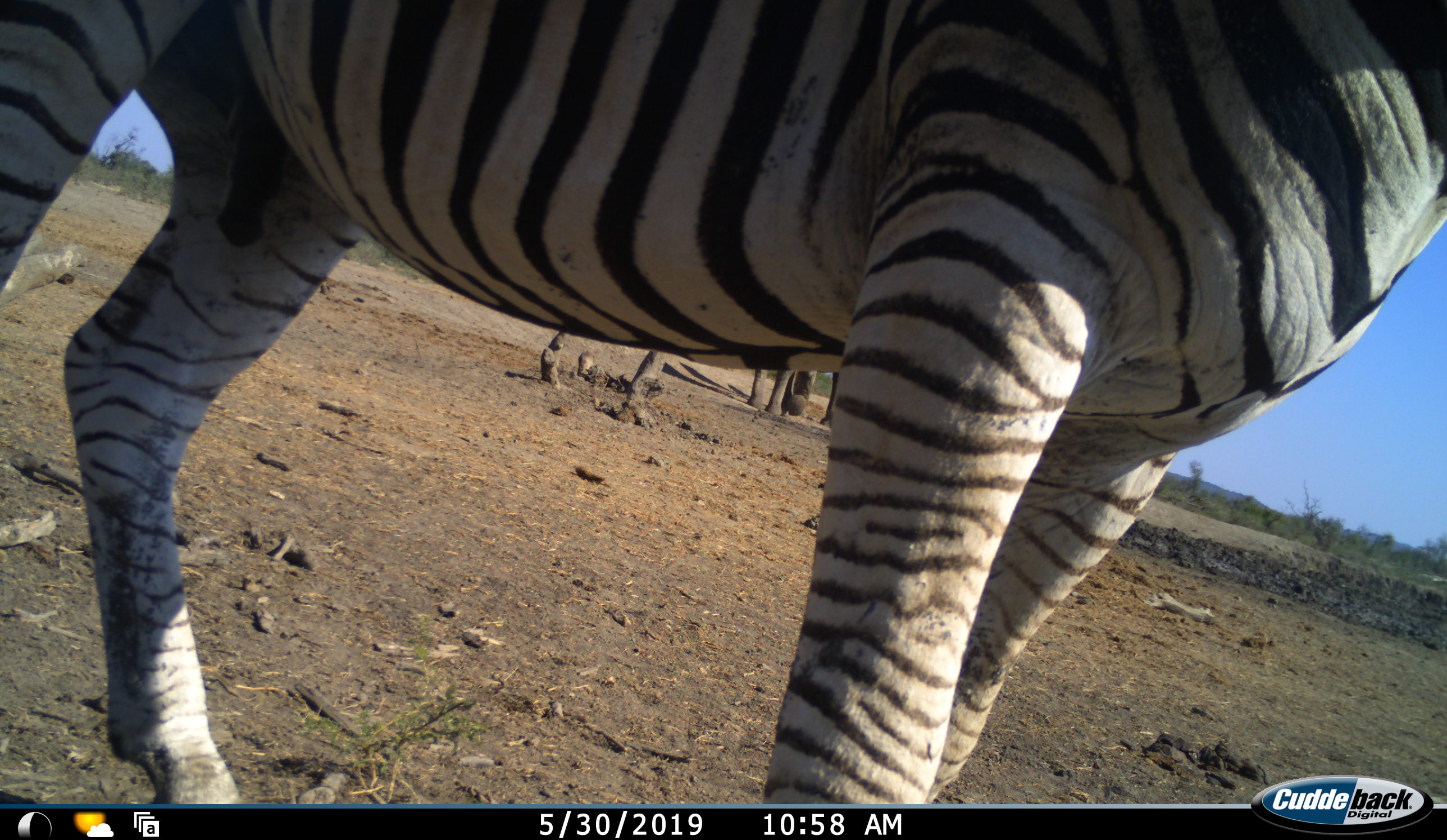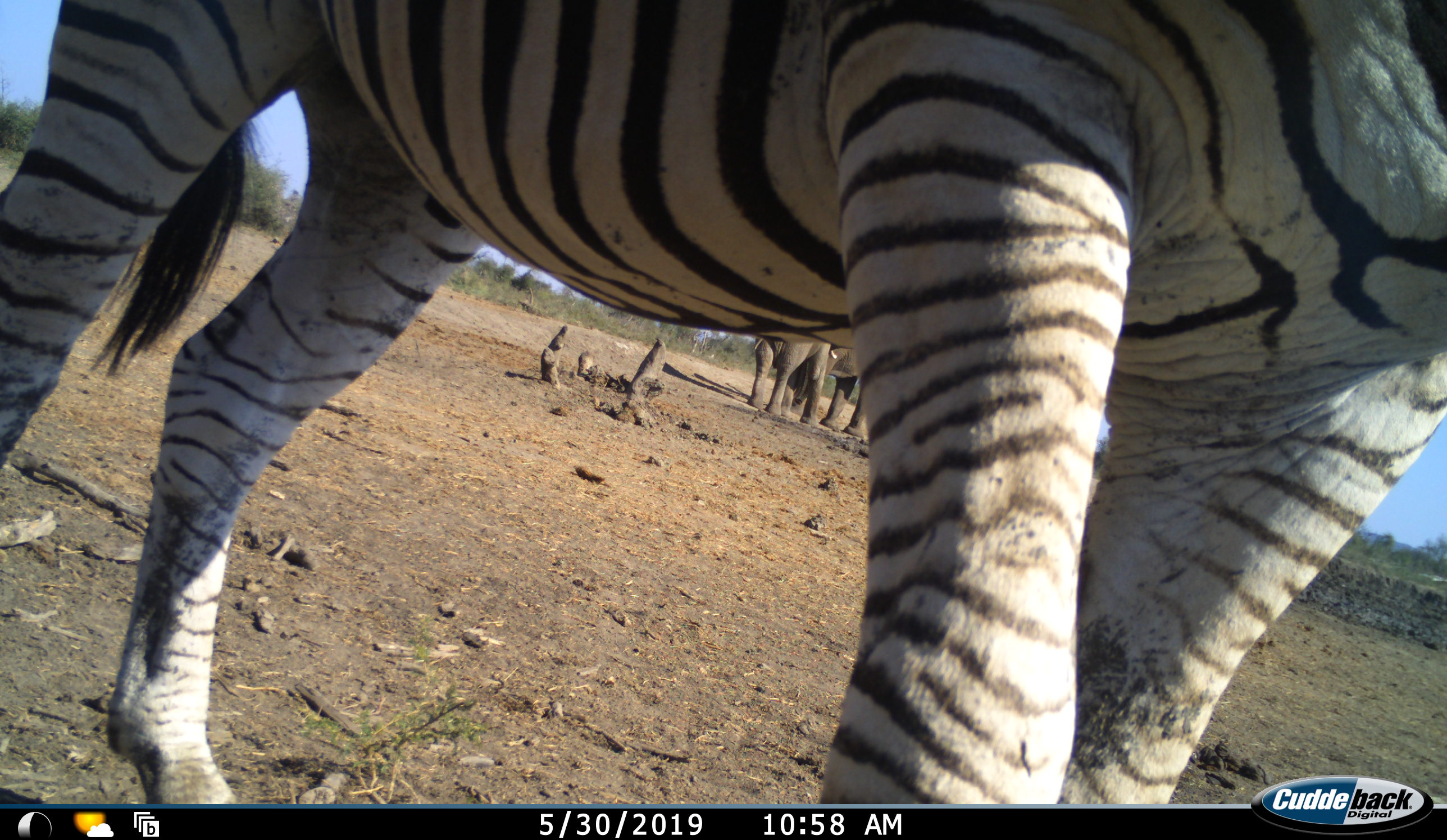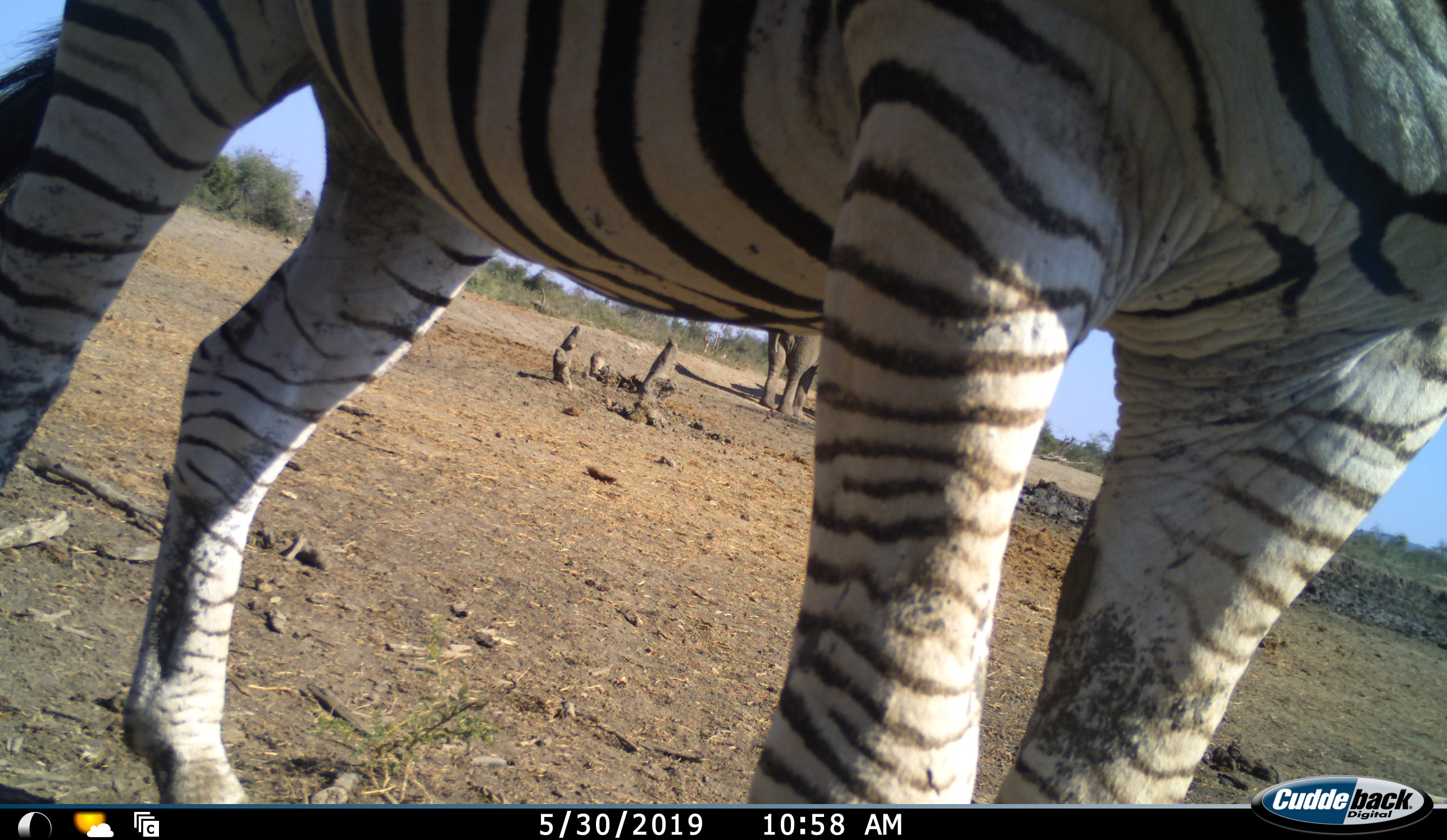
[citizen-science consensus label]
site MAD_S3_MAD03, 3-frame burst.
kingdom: Animalia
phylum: Chordata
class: Mammalia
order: Proboscidea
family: Elephantidae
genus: Loxodonta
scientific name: Loxodonta africana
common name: african bush elephant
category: elephant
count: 2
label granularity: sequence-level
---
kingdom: Animalia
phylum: Chordata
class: Mammalia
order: Perissodactyla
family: Equidae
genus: Equus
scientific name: Equus quagga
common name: plains zebra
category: zebraplains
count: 1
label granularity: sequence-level